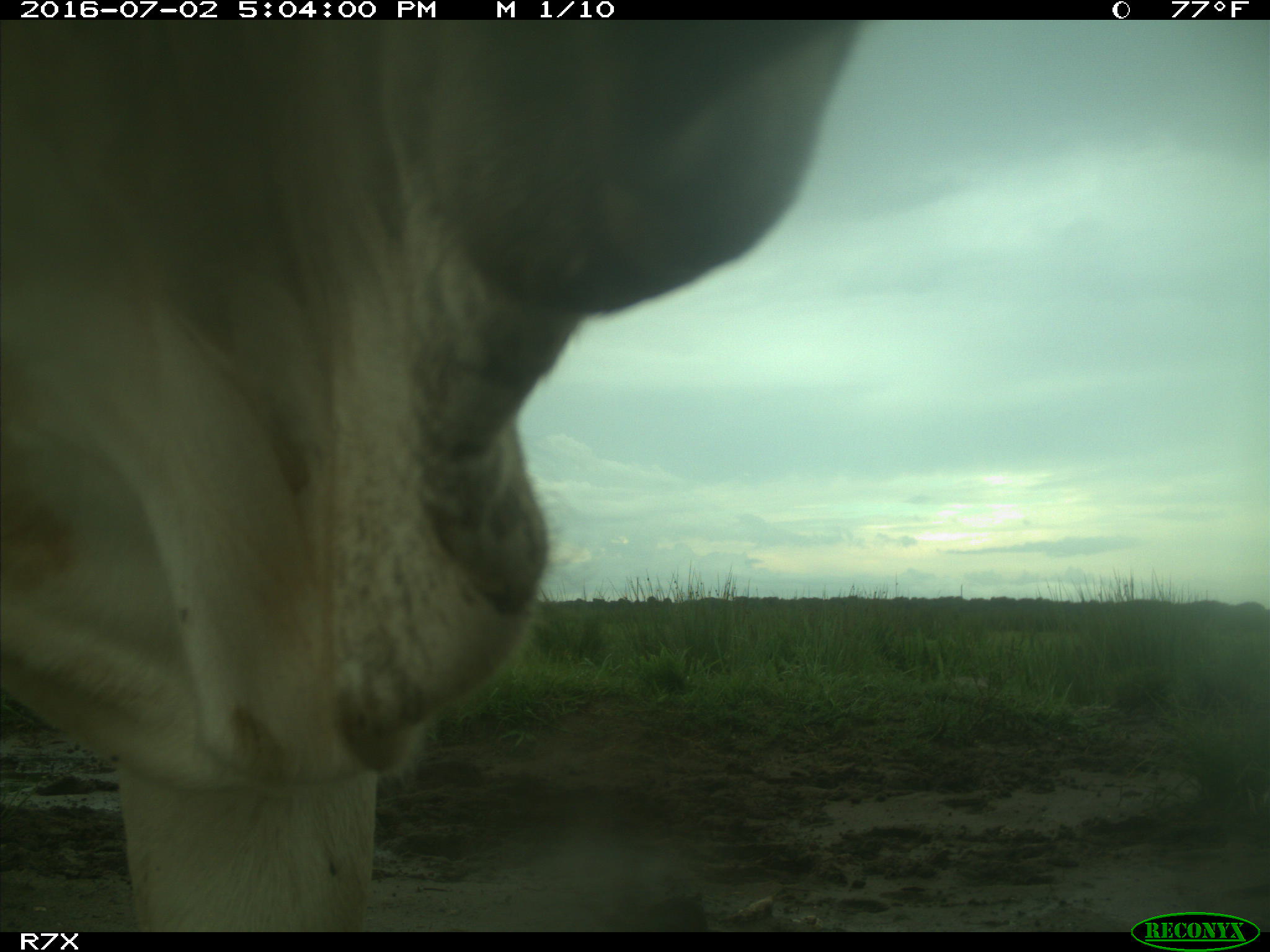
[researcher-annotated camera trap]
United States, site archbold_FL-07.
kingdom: Animalia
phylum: Chordata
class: Mammalia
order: Artiodactyla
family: Bovidae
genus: Bos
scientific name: Bos taurus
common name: domestic cow